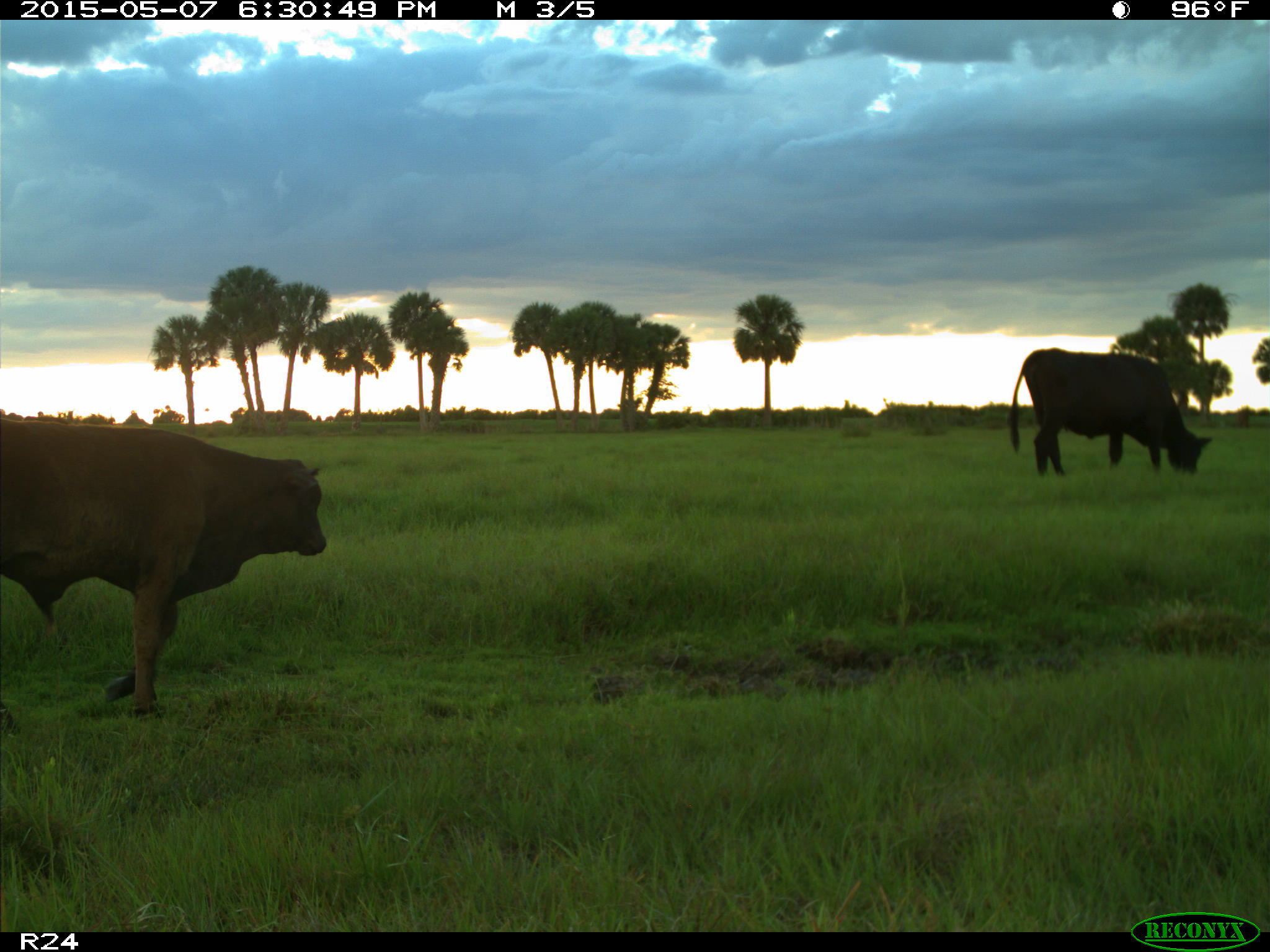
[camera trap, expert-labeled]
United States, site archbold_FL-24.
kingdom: Animalia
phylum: Chordata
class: Mammalia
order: Artiodactyla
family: Bovidae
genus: Bos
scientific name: Bos taurus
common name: domestic cow